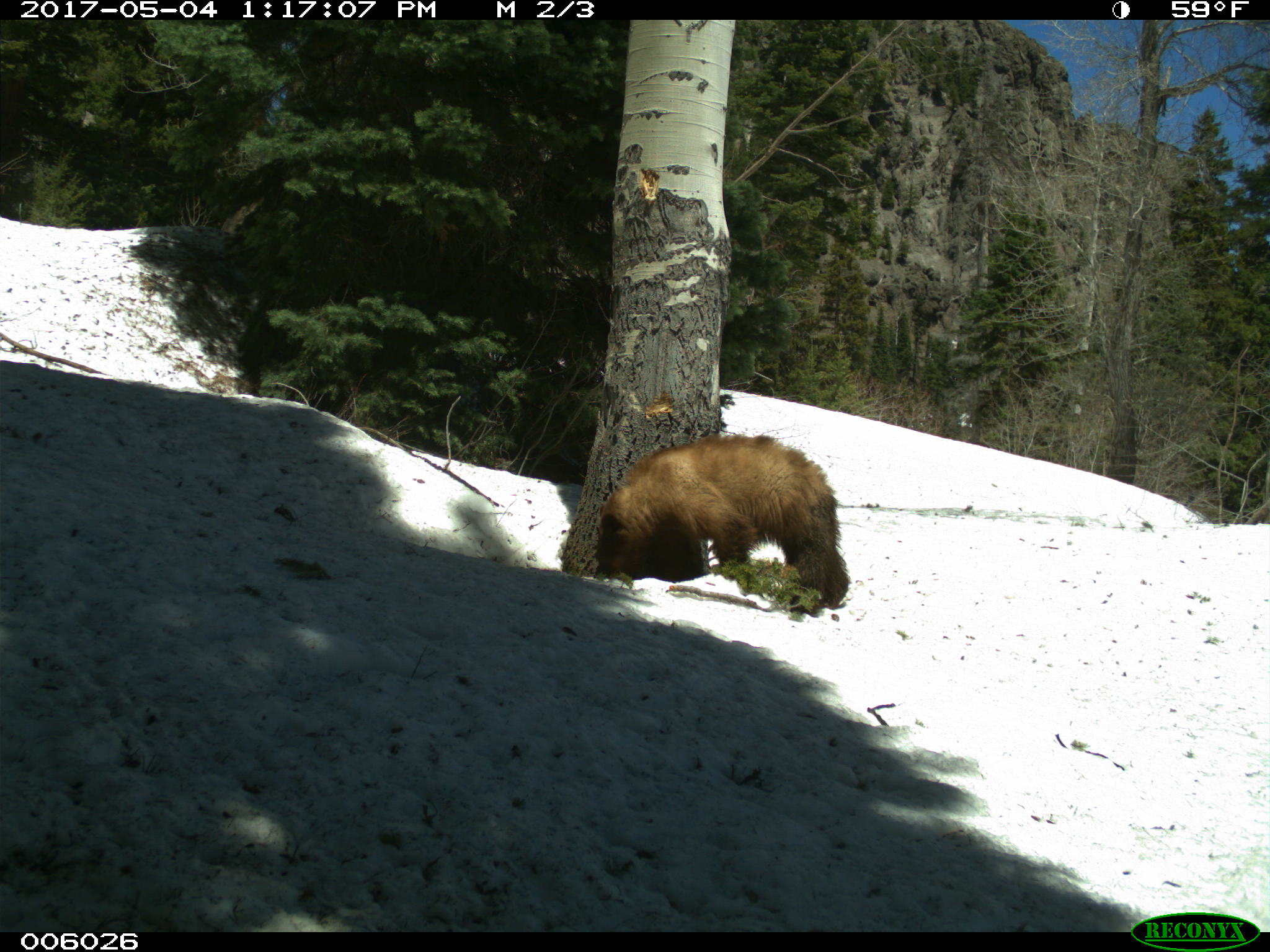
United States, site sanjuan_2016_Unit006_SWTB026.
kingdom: Animalia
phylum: Chordata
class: Mammalia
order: Carnivora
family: Ursidae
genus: Ursus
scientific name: Ursus americanus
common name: american black bear